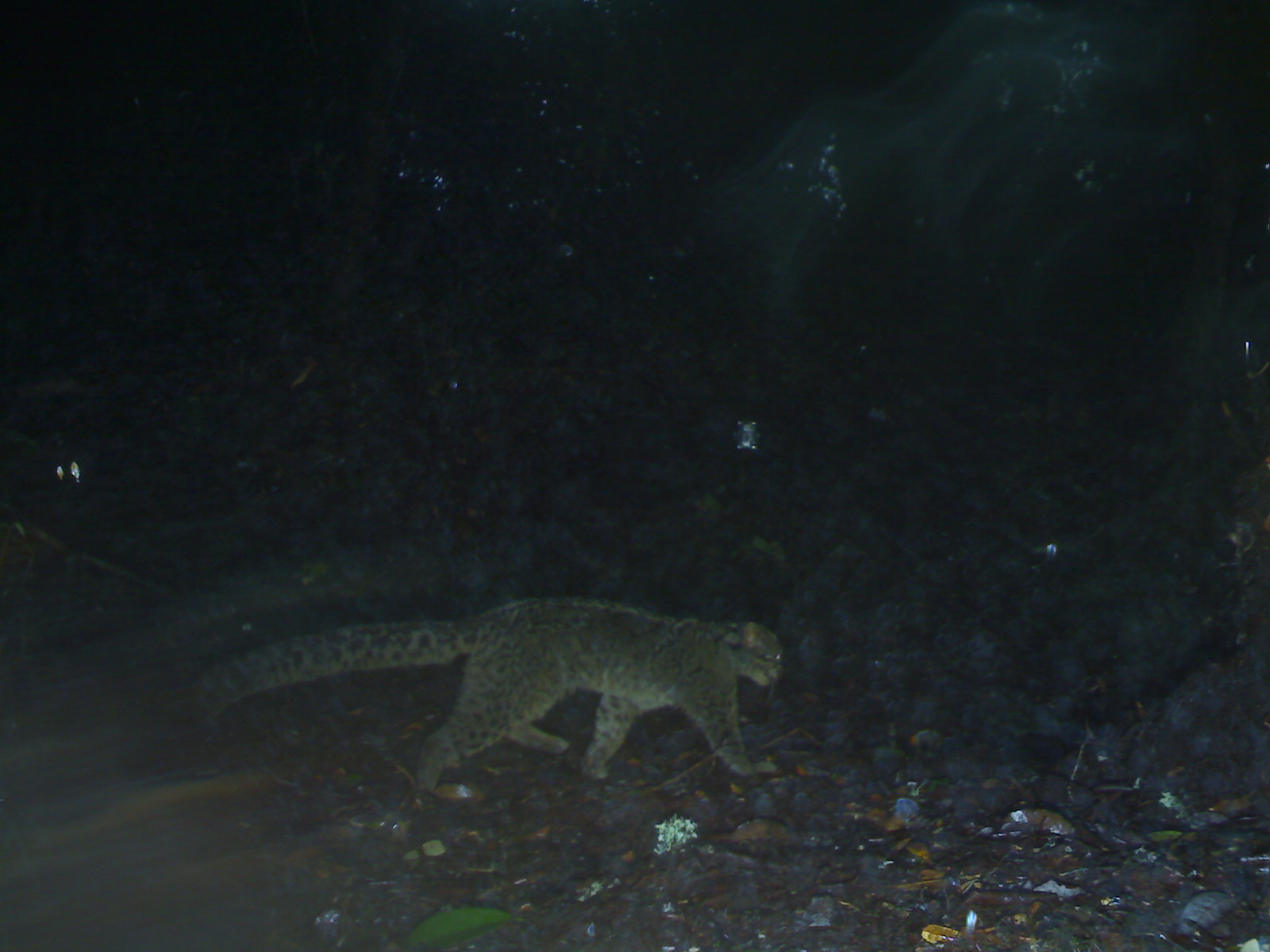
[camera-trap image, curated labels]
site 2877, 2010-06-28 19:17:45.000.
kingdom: Animalia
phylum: Chordata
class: Mammalia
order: Carnivora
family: Felidae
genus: Pardofelis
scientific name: Pardofelis marmorata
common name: marbled cat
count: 1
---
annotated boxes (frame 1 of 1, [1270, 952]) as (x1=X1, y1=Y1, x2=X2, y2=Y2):
pardofelis marmorata: (x1=187, y1=595, x2=783, y2=790)